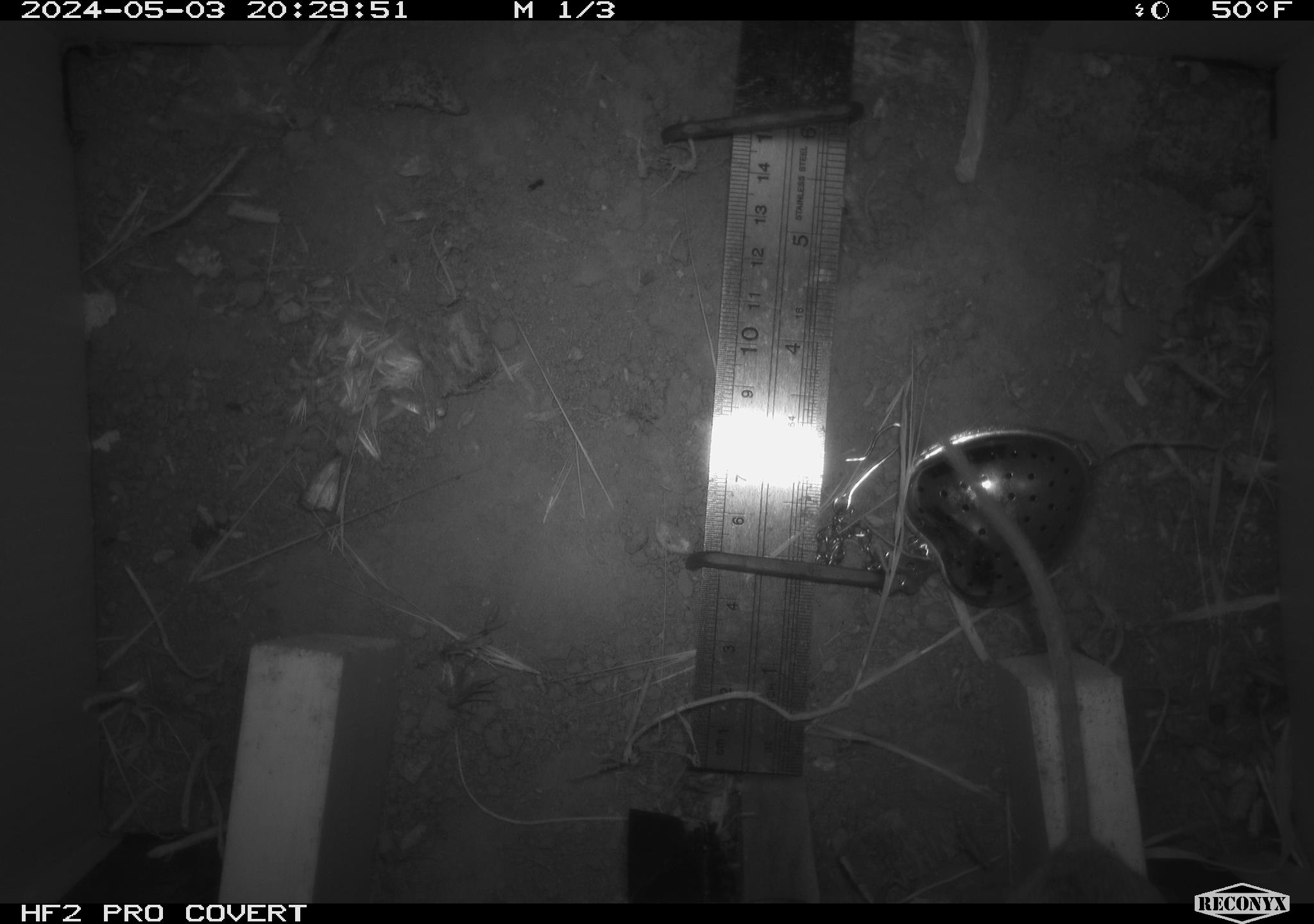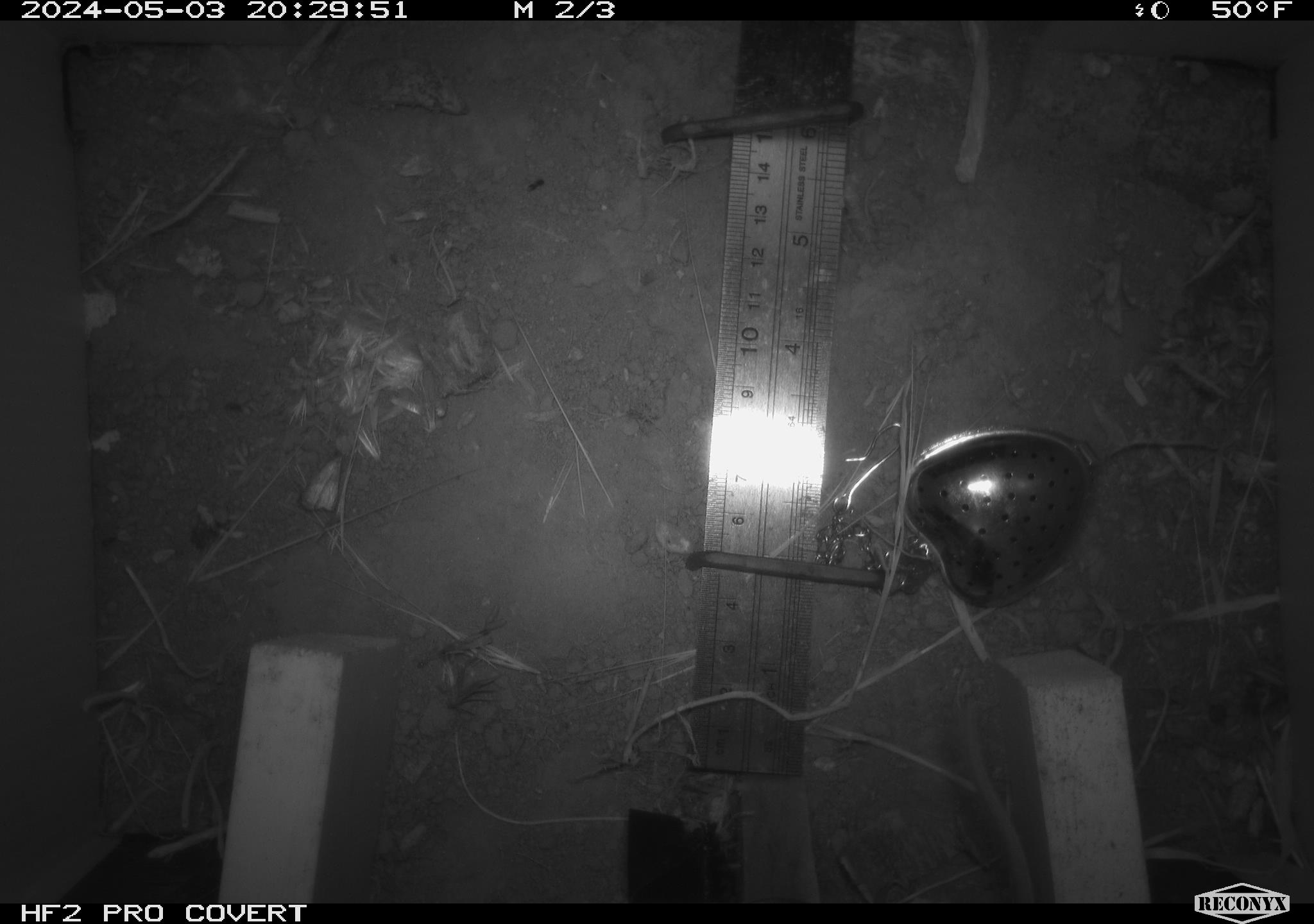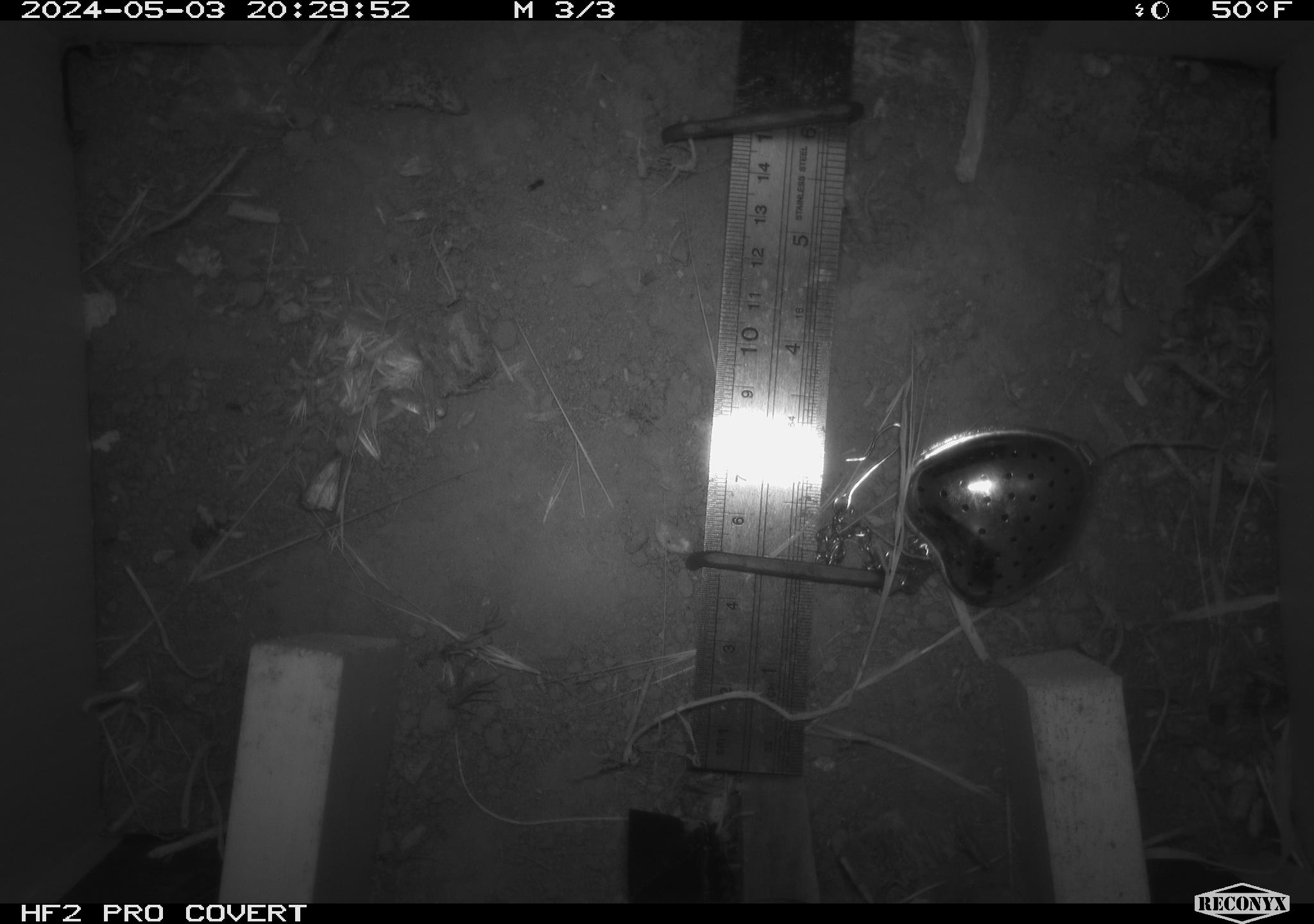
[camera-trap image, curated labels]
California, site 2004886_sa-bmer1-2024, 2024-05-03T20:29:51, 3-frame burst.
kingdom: Animalia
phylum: Chordata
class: Mammalia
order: Rodentia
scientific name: Rodentia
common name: mouse species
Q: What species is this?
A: Mouse species (Rodentia).